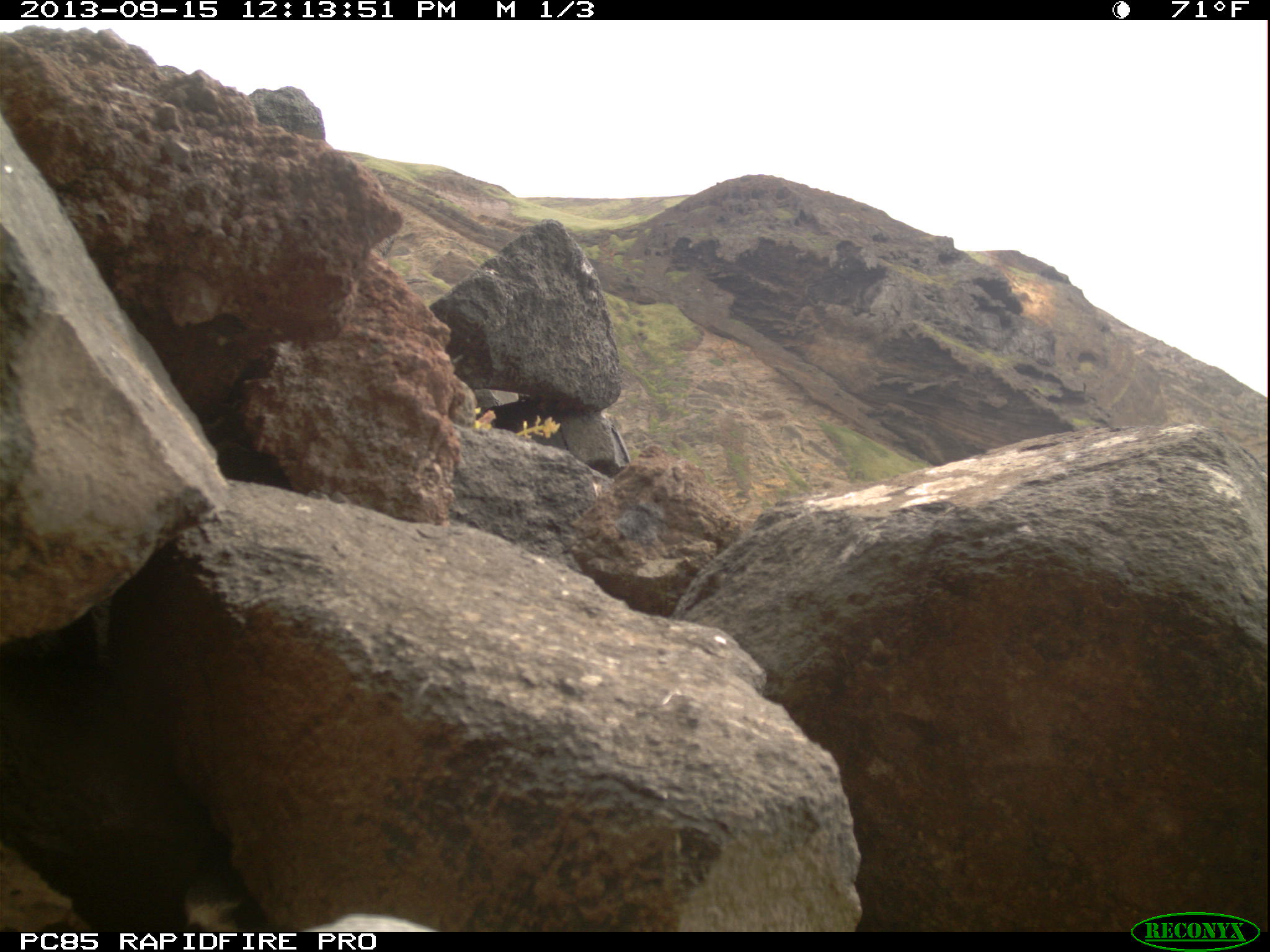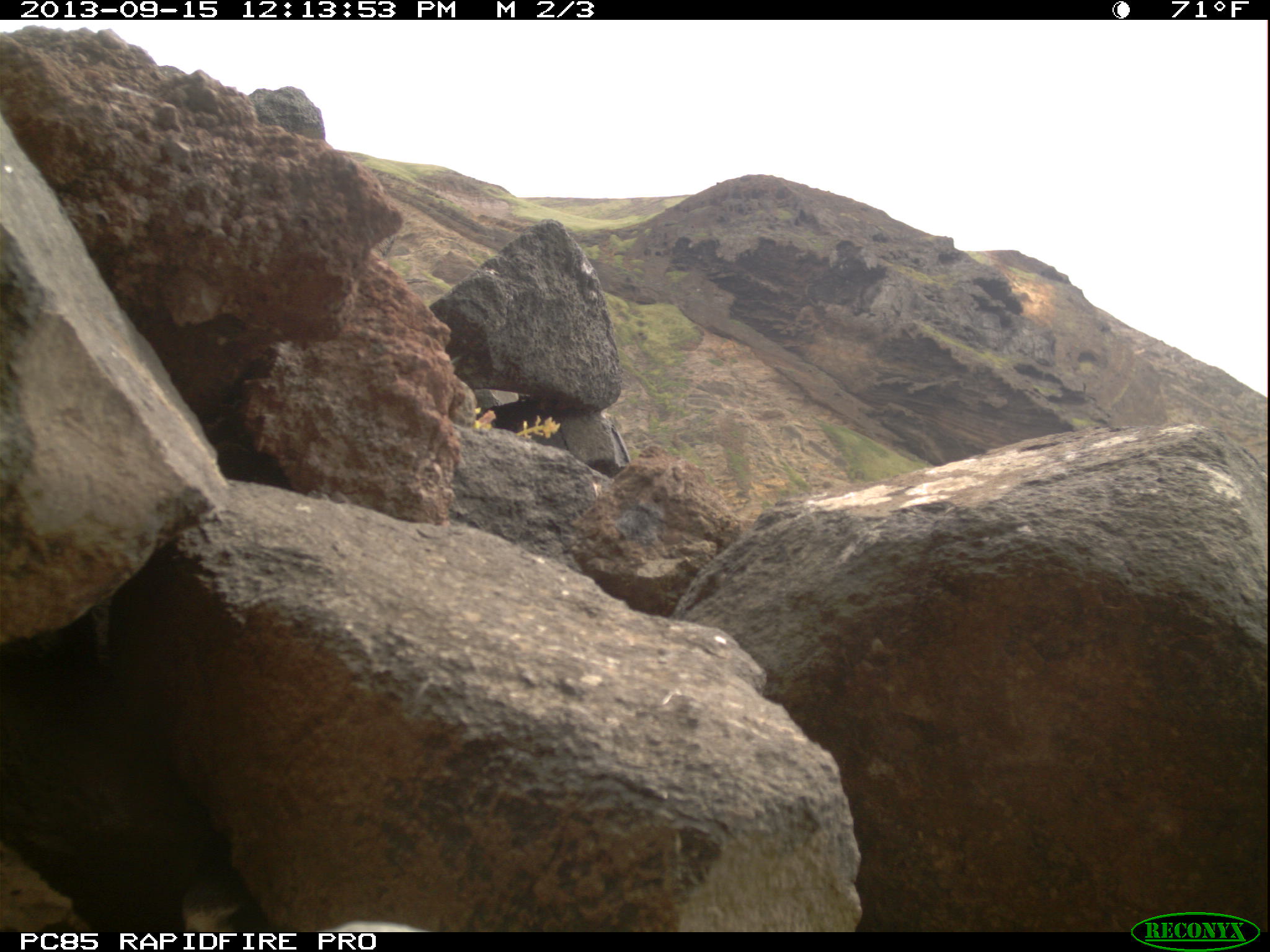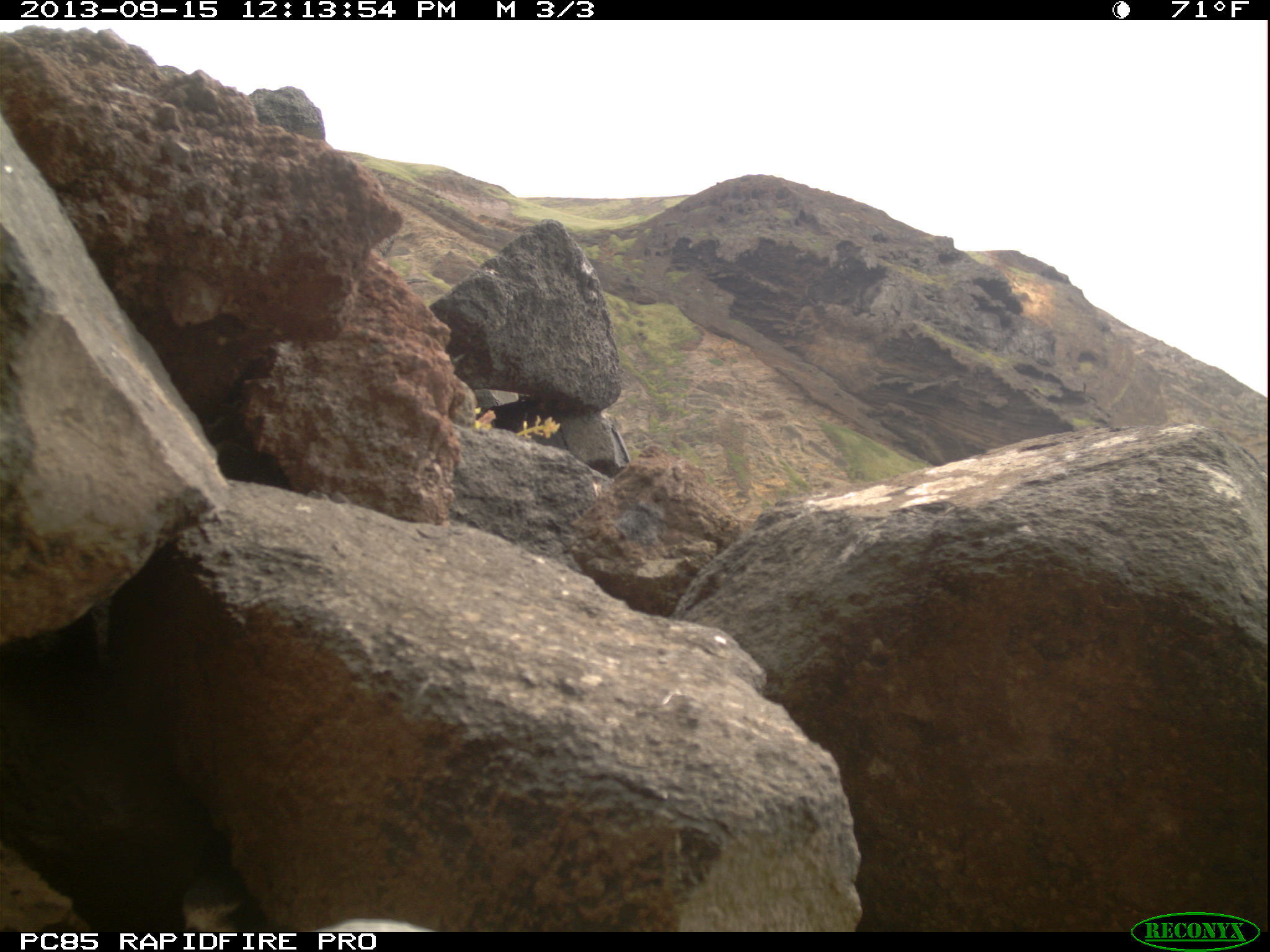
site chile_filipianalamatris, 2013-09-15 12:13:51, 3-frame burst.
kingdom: Animalia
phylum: Chordata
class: Aves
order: Procellariiformes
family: Procellariidae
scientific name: Procellariidae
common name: petrel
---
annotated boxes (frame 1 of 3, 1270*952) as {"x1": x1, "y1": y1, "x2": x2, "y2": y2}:
petrel: {"x1": 299, "y1": 904, "x2": 448, "y2": 934}; {"x1": 169, "y1": 880, "x2": 259, "y2": 927}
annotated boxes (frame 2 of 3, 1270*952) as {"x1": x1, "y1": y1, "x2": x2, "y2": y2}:
petrel: {"x1": 164, "y1": 865, "x2": 248, "y2": 930}; {"x1": 318, "y1": 912, "x2": 417, "y2": 935}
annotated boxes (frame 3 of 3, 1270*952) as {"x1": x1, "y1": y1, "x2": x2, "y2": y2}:
petrel: {"x1": 167, "y1": 871, "x2": 256, "y2": 928}; {"x1": 319, "y1": 912, "x2": 430, "y2": 936}